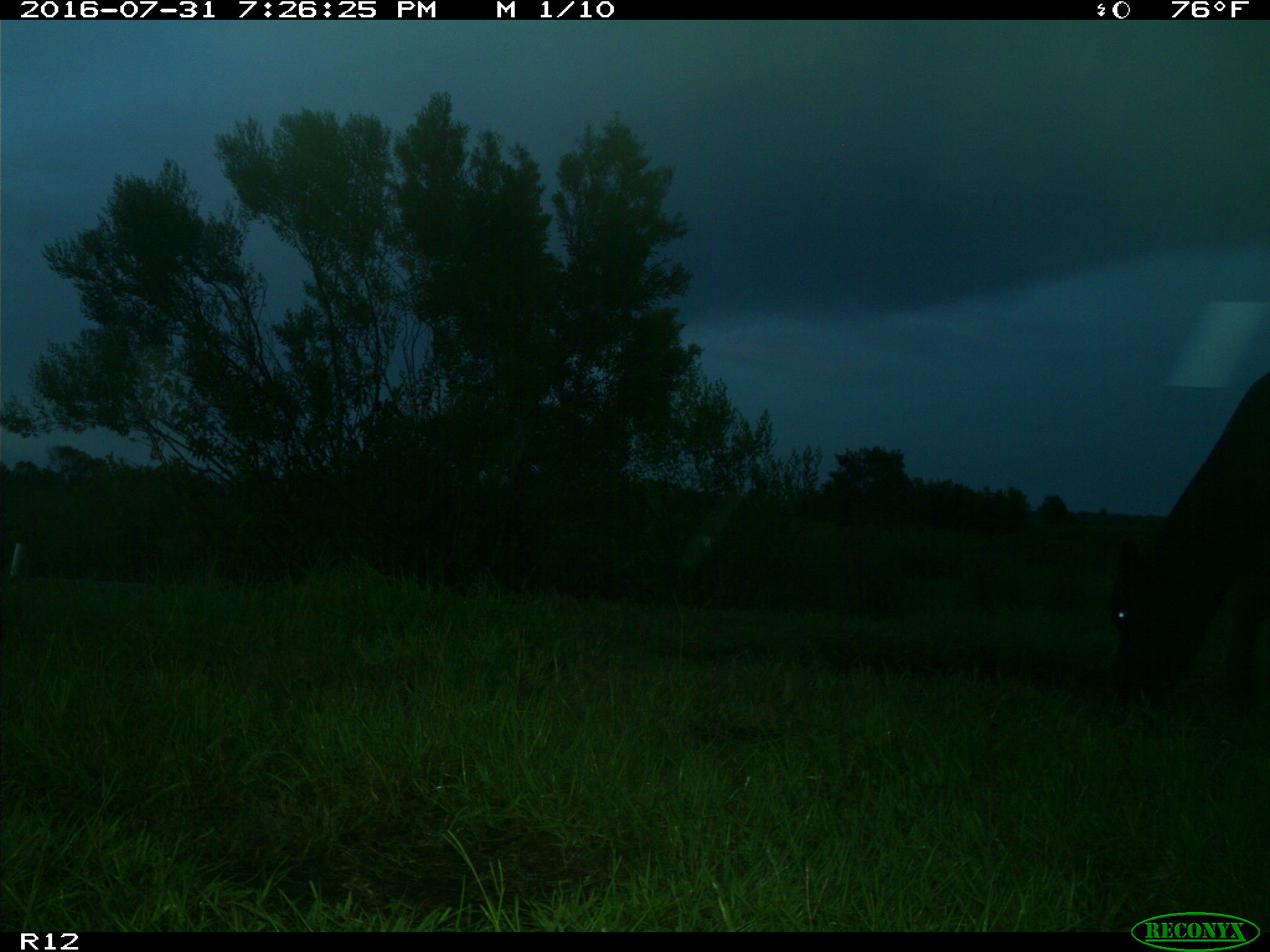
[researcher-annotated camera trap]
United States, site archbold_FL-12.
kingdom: Animalia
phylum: Chordata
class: Mammalia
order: Artiodactyla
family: Bovidae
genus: Bos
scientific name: Bos taurus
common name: domestic cow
Bos taurus (domestic cow).